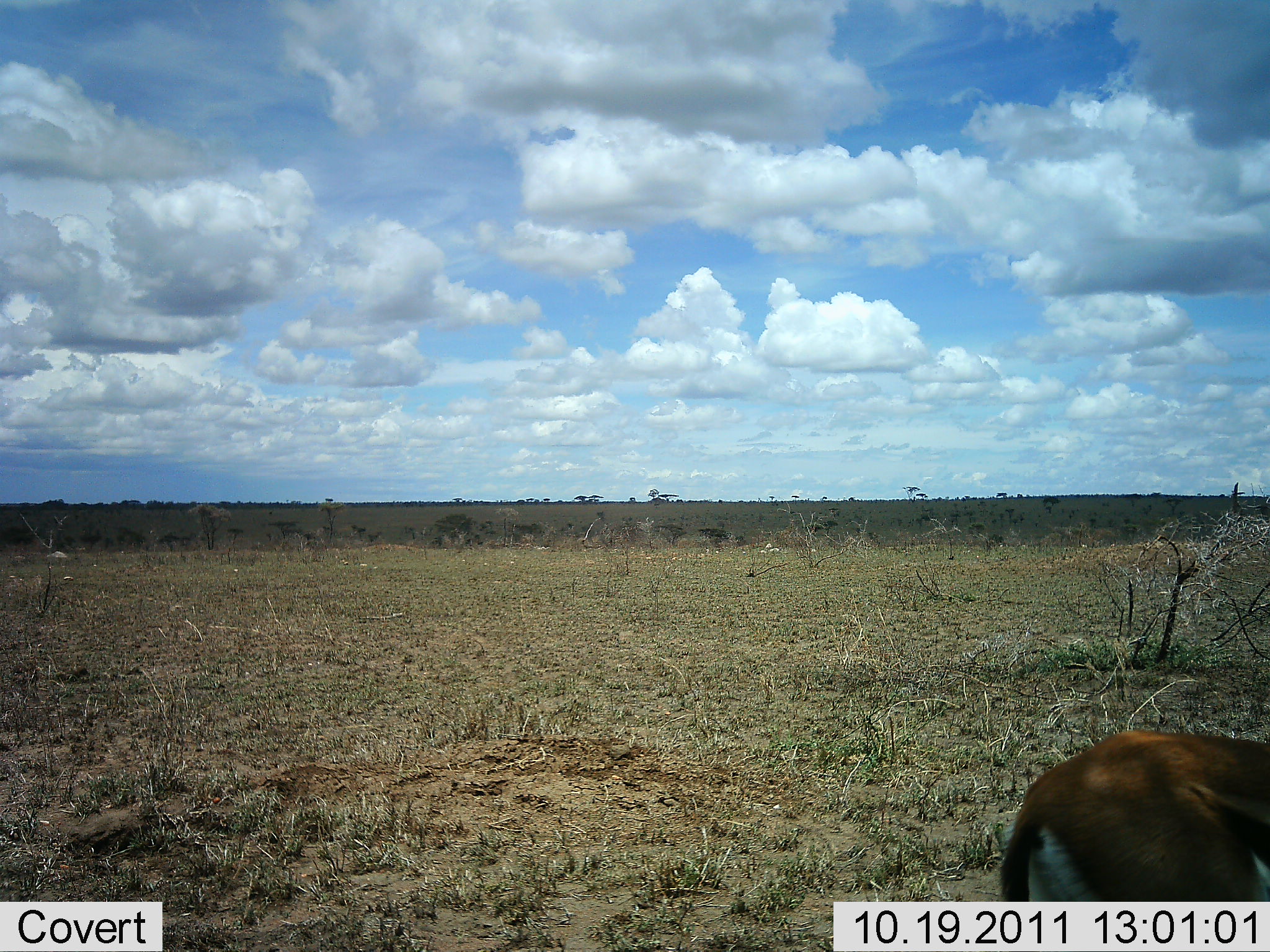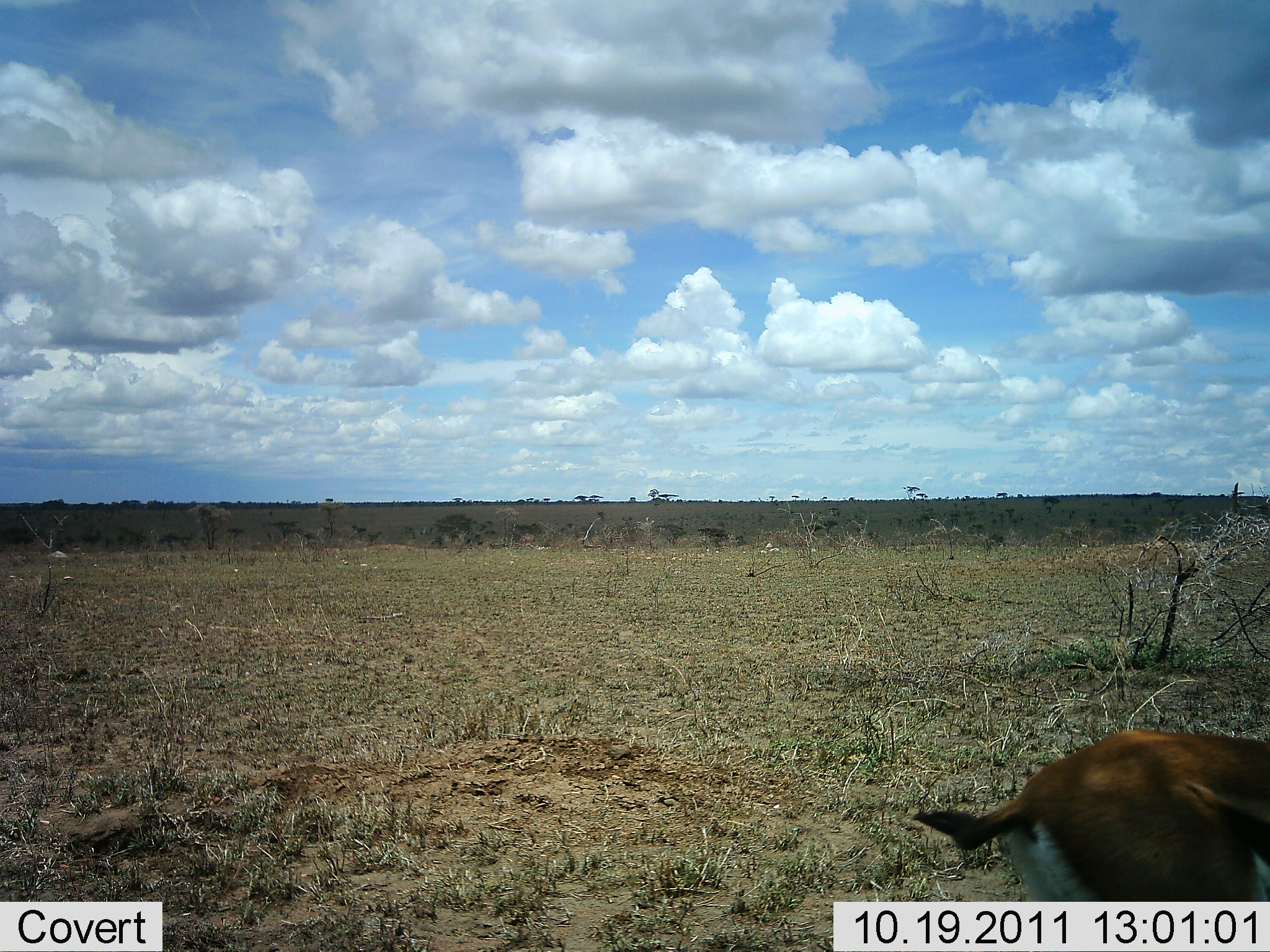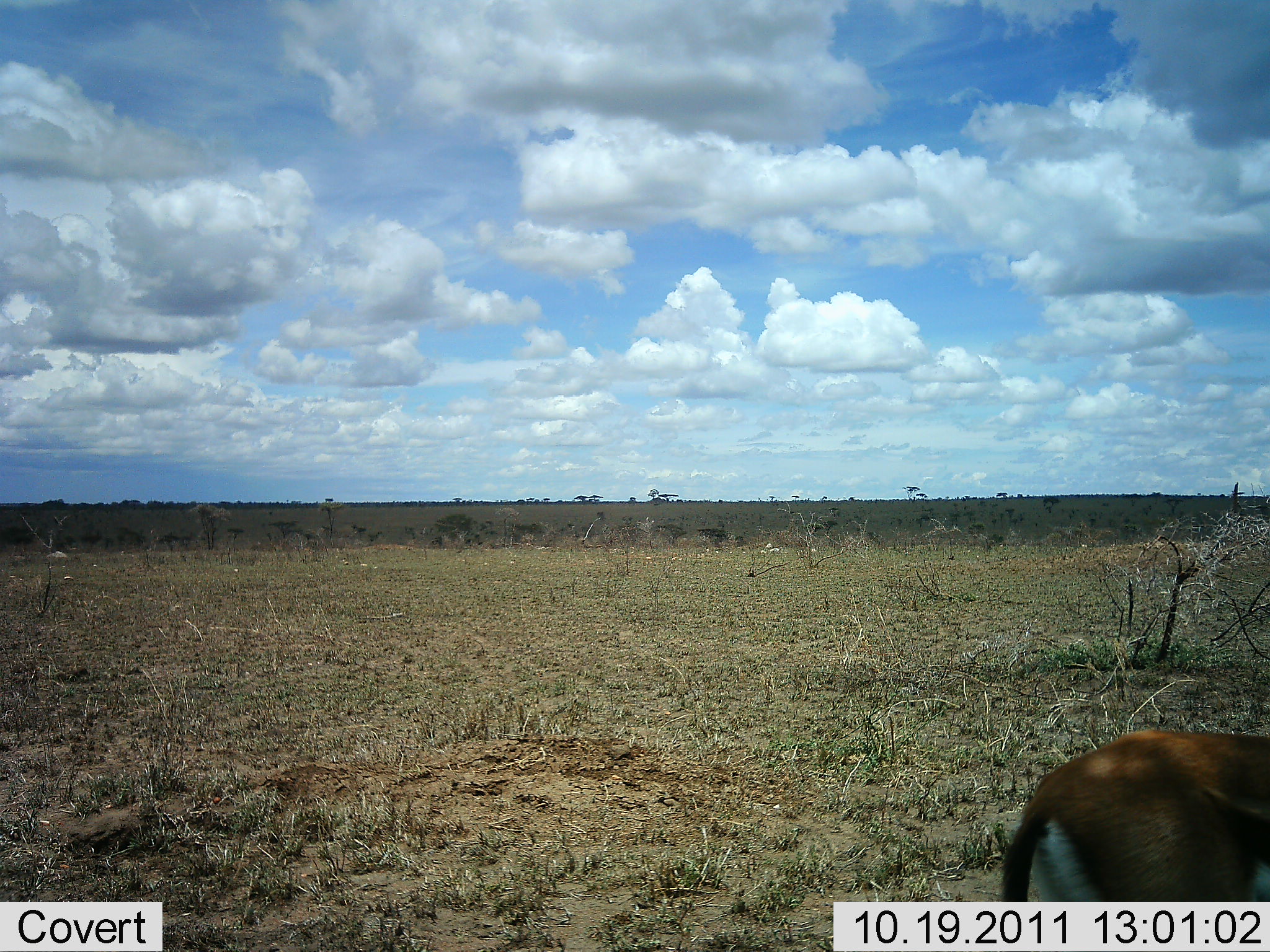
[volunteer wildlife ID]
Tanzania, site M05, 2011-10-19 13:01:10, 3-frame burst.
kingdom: Animalia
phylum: Chordata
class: Mammalia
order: Artiodactyla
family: Bovidae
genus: Eudorcas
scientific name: Eudorcas thomsonii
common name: thomson's gazelle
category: gazellethomsons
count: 1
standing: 85%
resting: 0%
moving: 23%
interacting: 0%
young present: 0%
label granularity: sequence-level